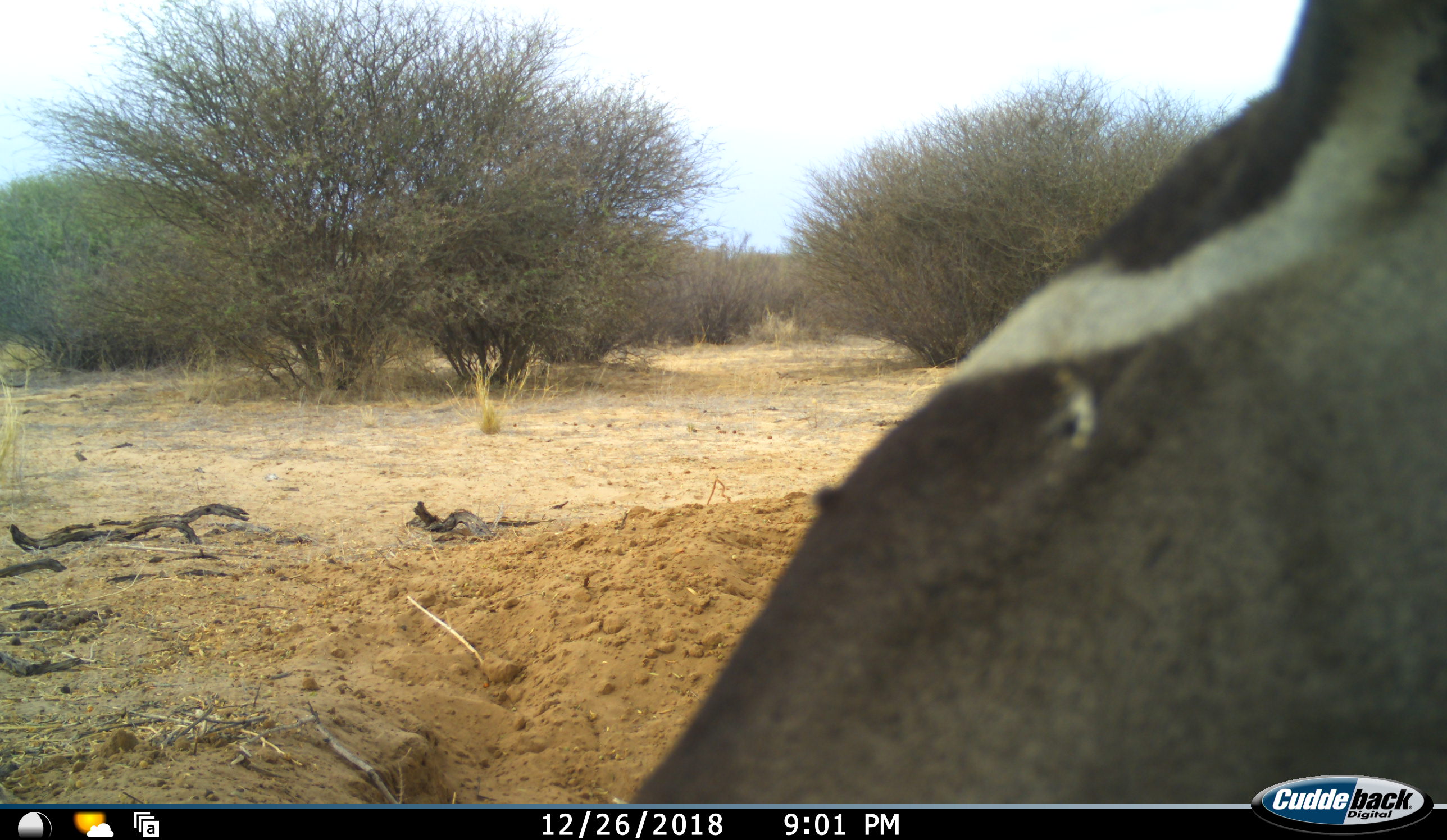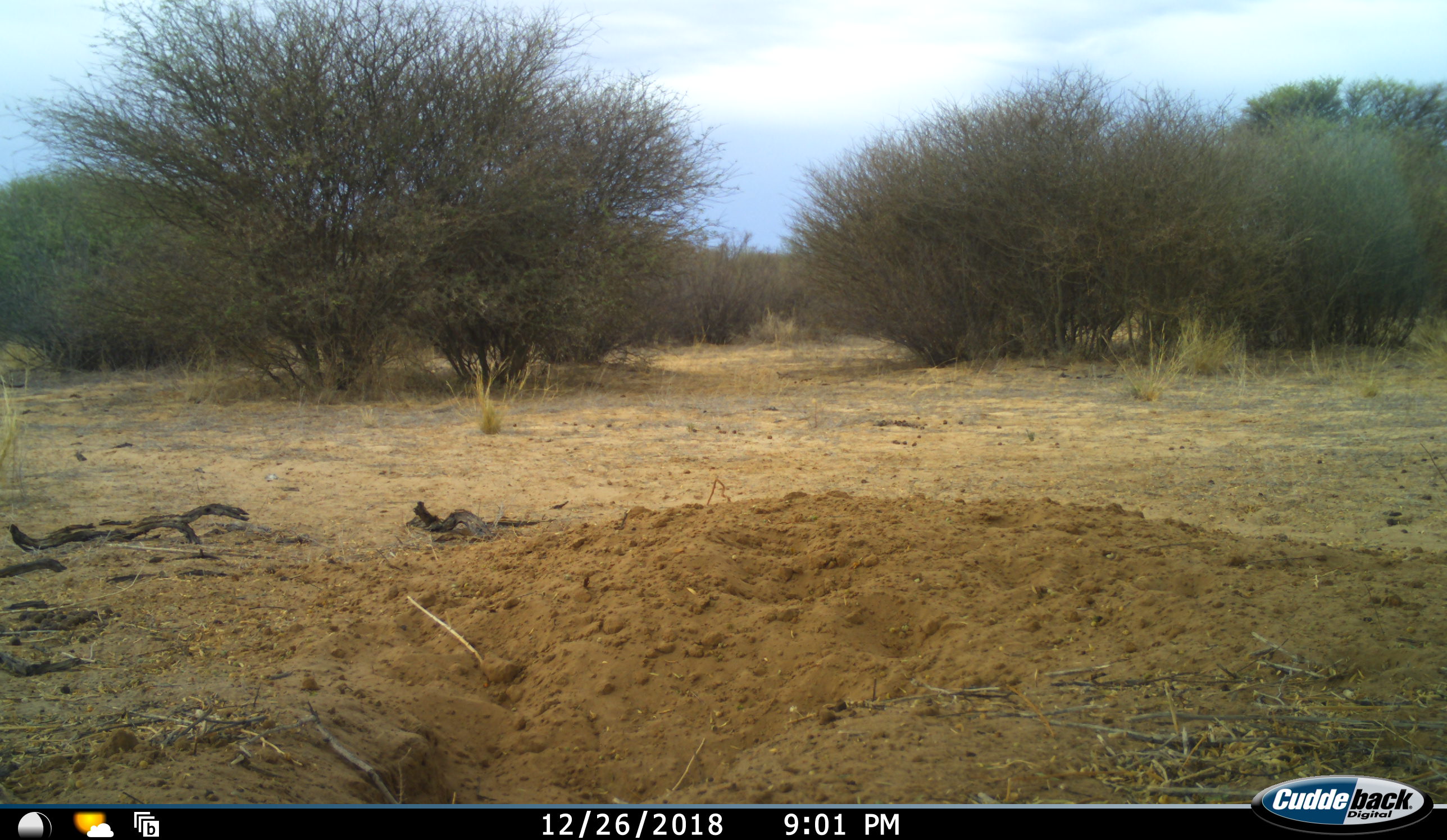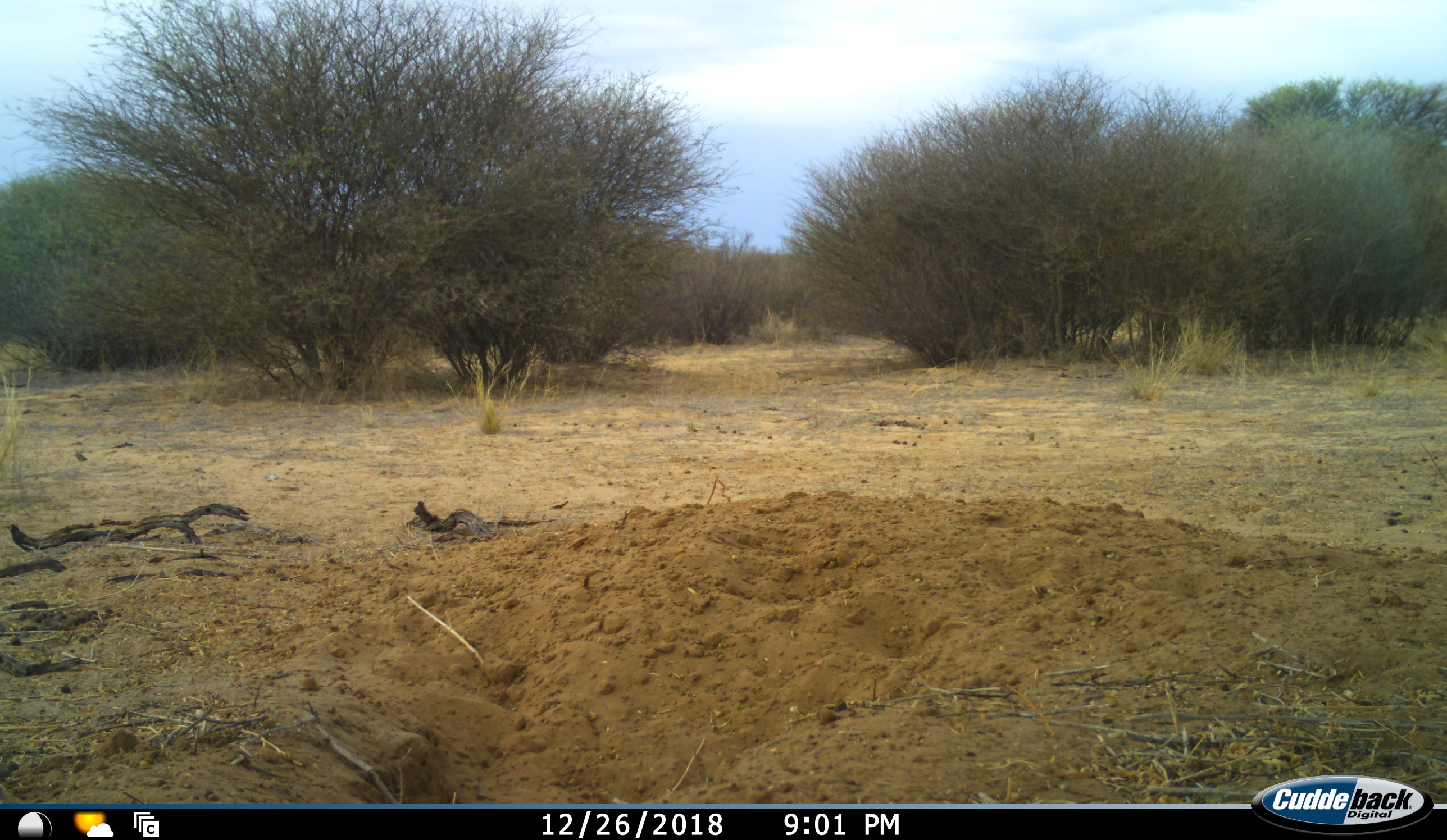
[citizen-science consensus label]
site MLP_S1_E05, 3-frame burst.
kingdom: Animalia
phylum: Chordata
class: Mammalia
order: Artiodactyla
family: Bovidae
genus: Oryx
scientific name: Oryx gazella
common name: gemsbok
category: oryx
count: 1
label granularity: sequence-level